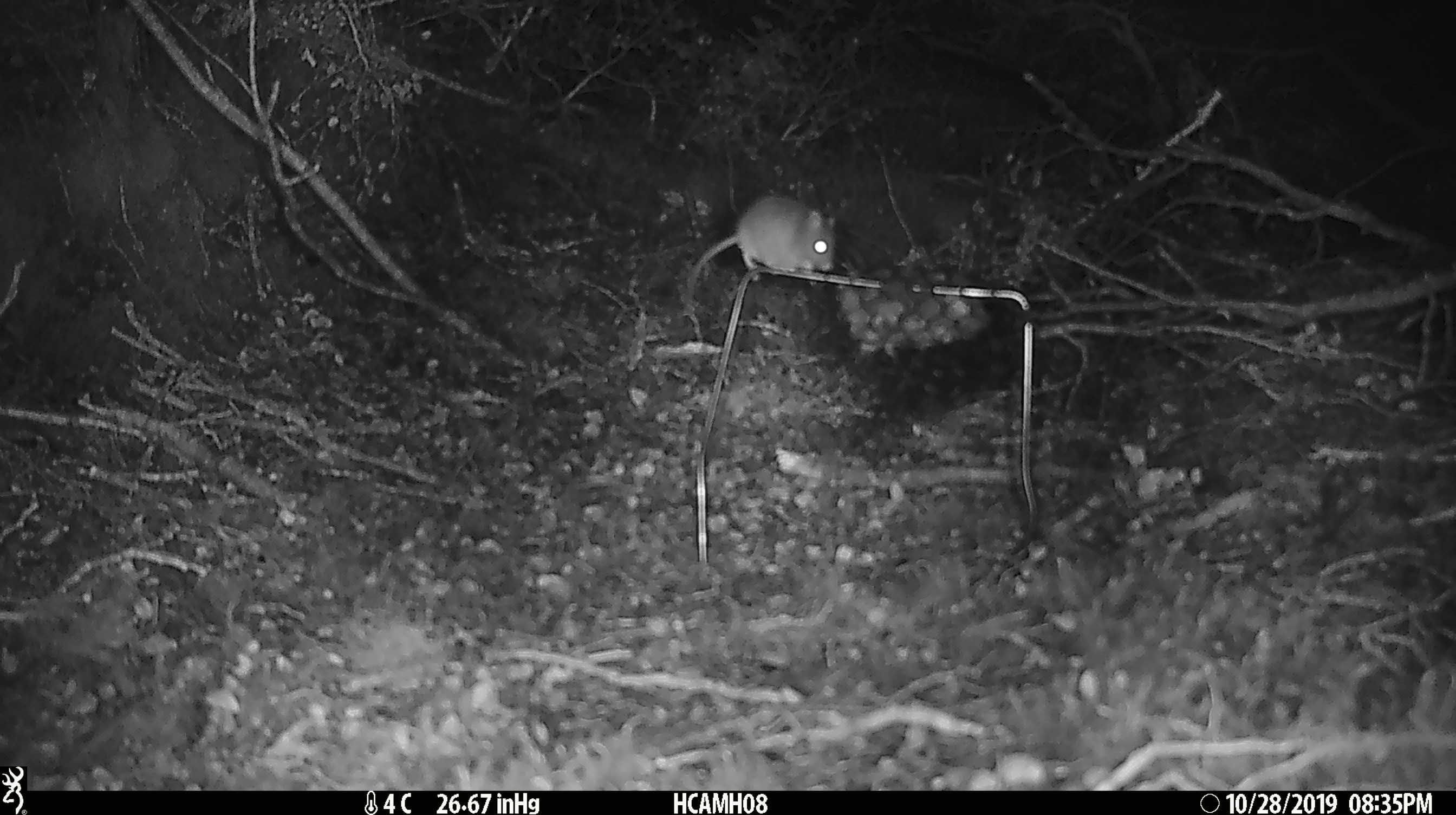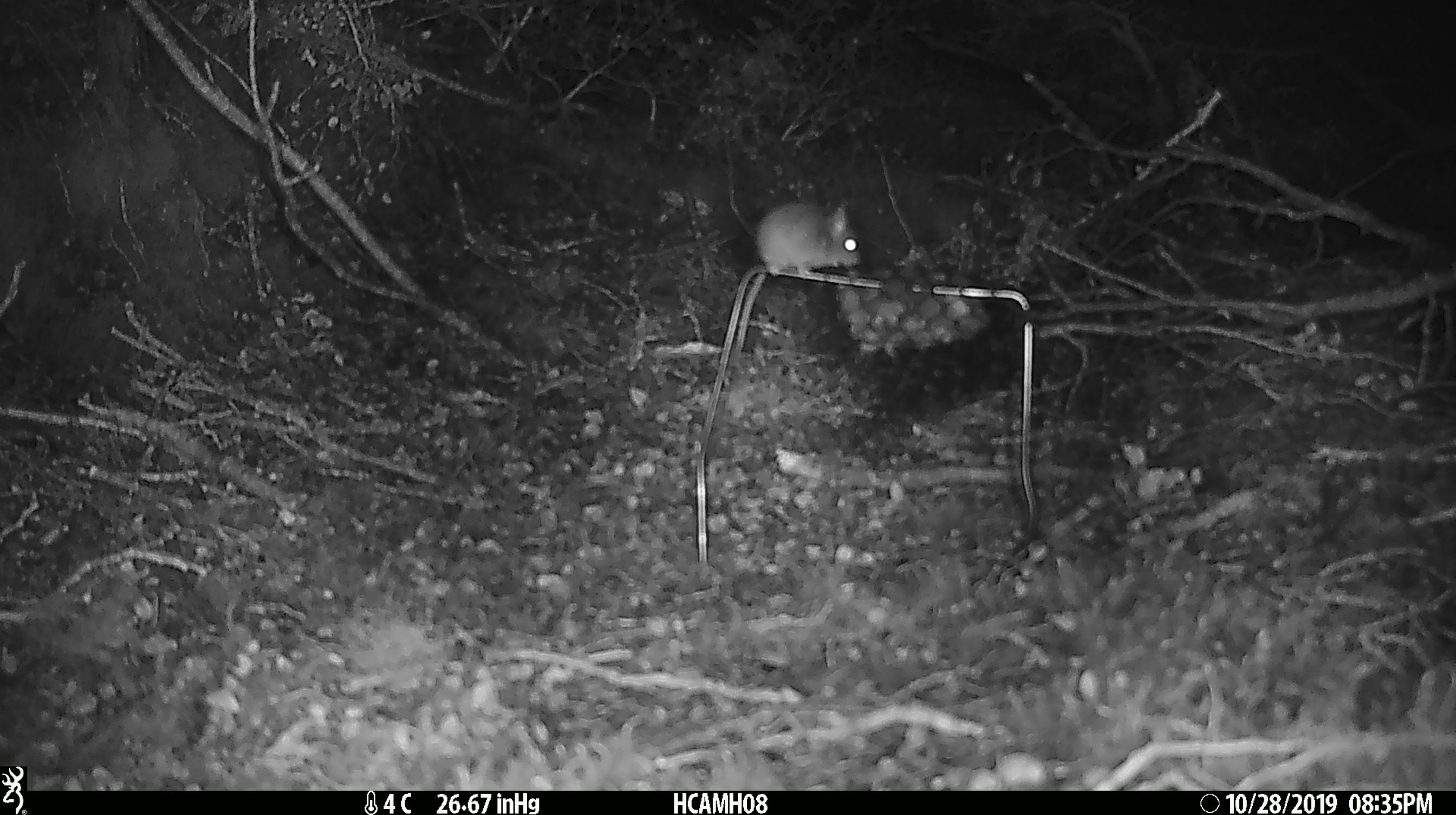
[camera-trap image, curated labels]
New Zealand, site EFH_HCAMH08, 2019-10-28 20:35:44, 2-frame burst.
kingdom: Animalia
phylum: Chordata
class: Mammalia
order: Rodentia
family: Muridae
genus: Mus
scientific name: Mus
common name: mouse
Mouse (Mus).